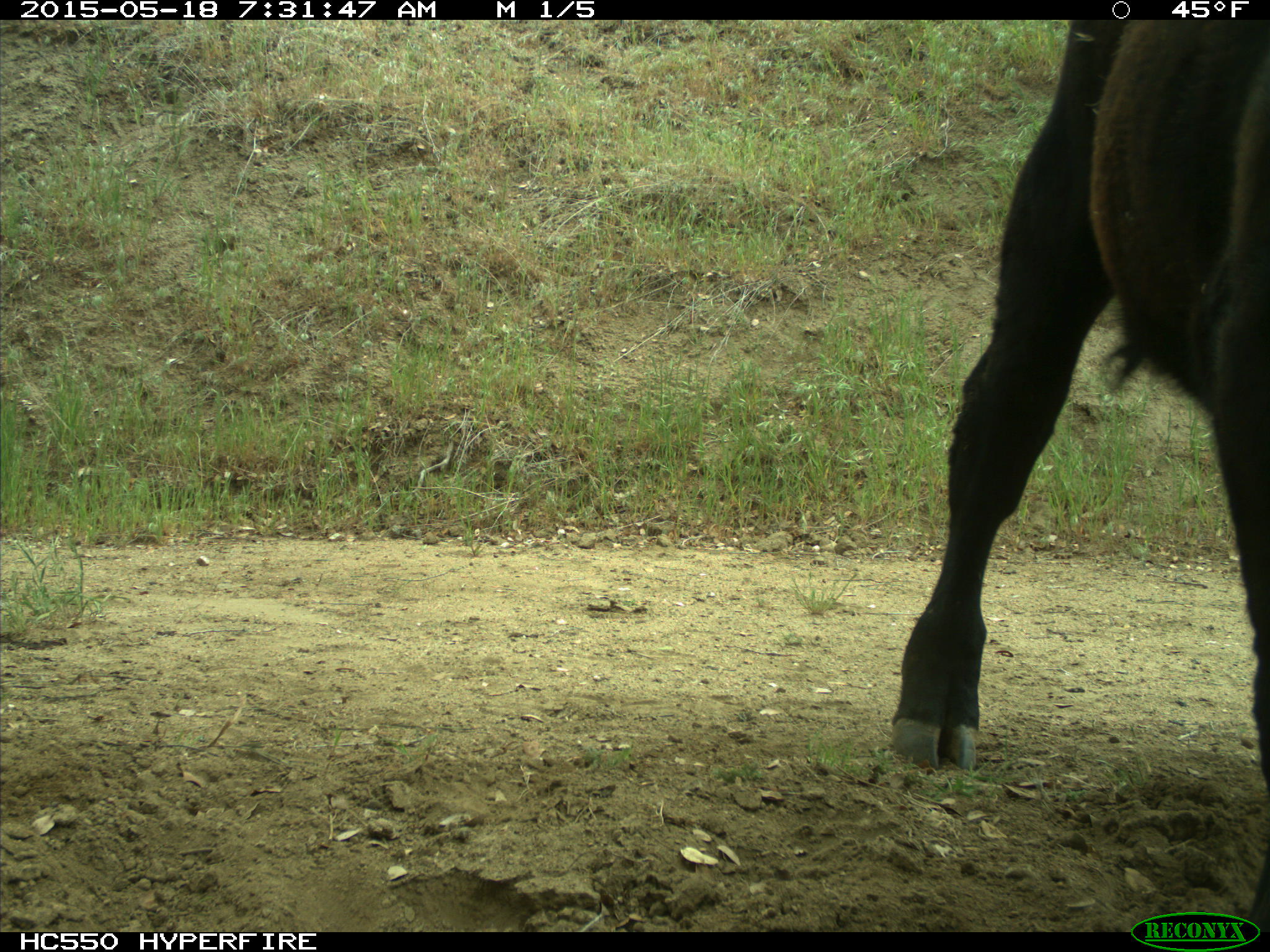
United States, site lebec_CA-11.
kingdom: Animalia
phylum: Chordata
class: Mammalia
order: Artiodactyla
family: Bovidae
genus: Bos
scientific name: Bos taurus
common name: domestic cow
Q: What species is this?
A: Bos taurus (domestic cow).